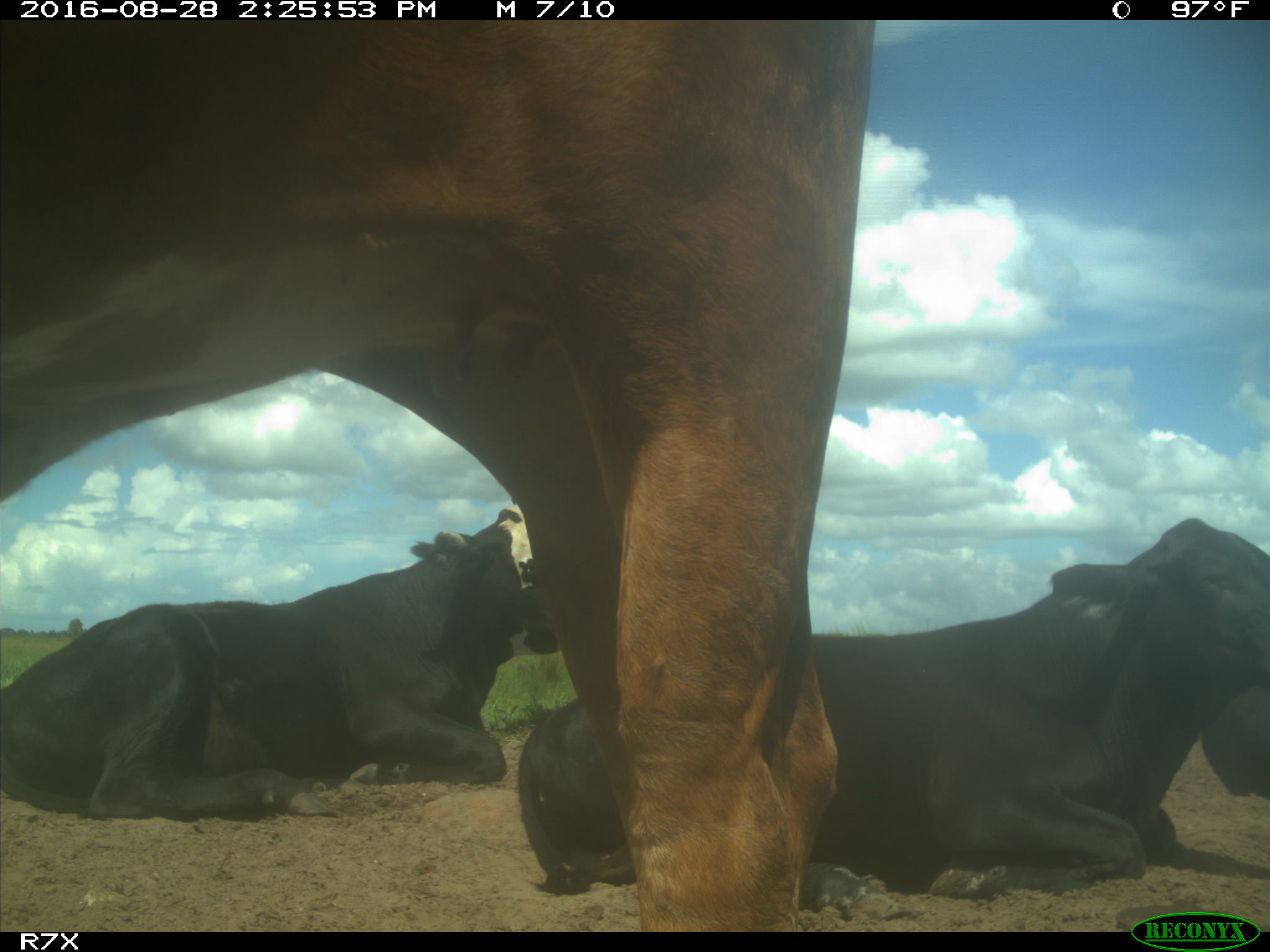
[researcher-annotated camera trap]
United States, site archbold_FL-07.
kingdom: Animalia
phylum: Chordata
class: Mammalia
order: Artiodactyla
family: Bovidae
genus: Bos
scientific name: Bos taurus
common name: domestic cow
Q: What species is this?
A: Bos taurus (domestic cow).